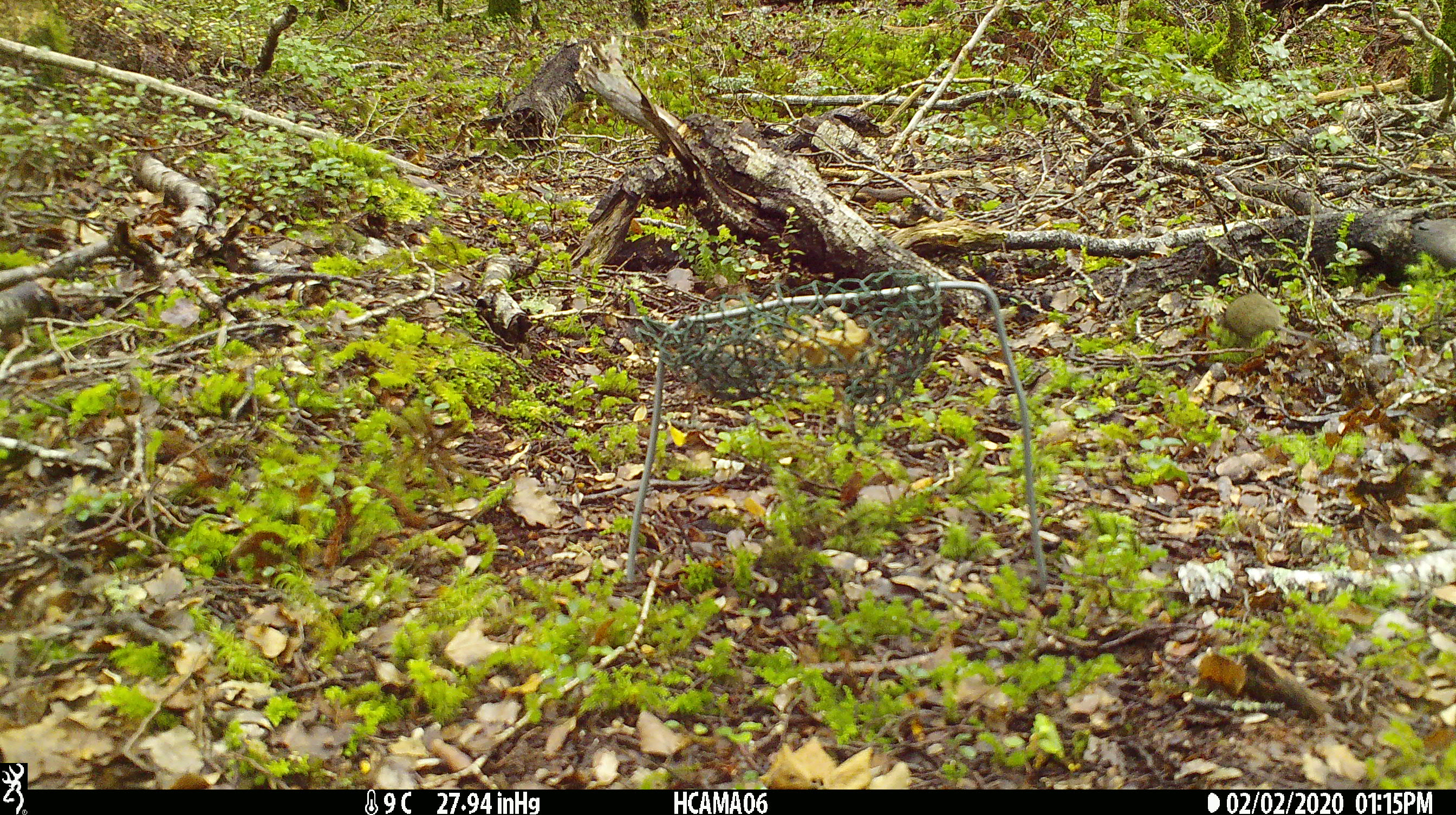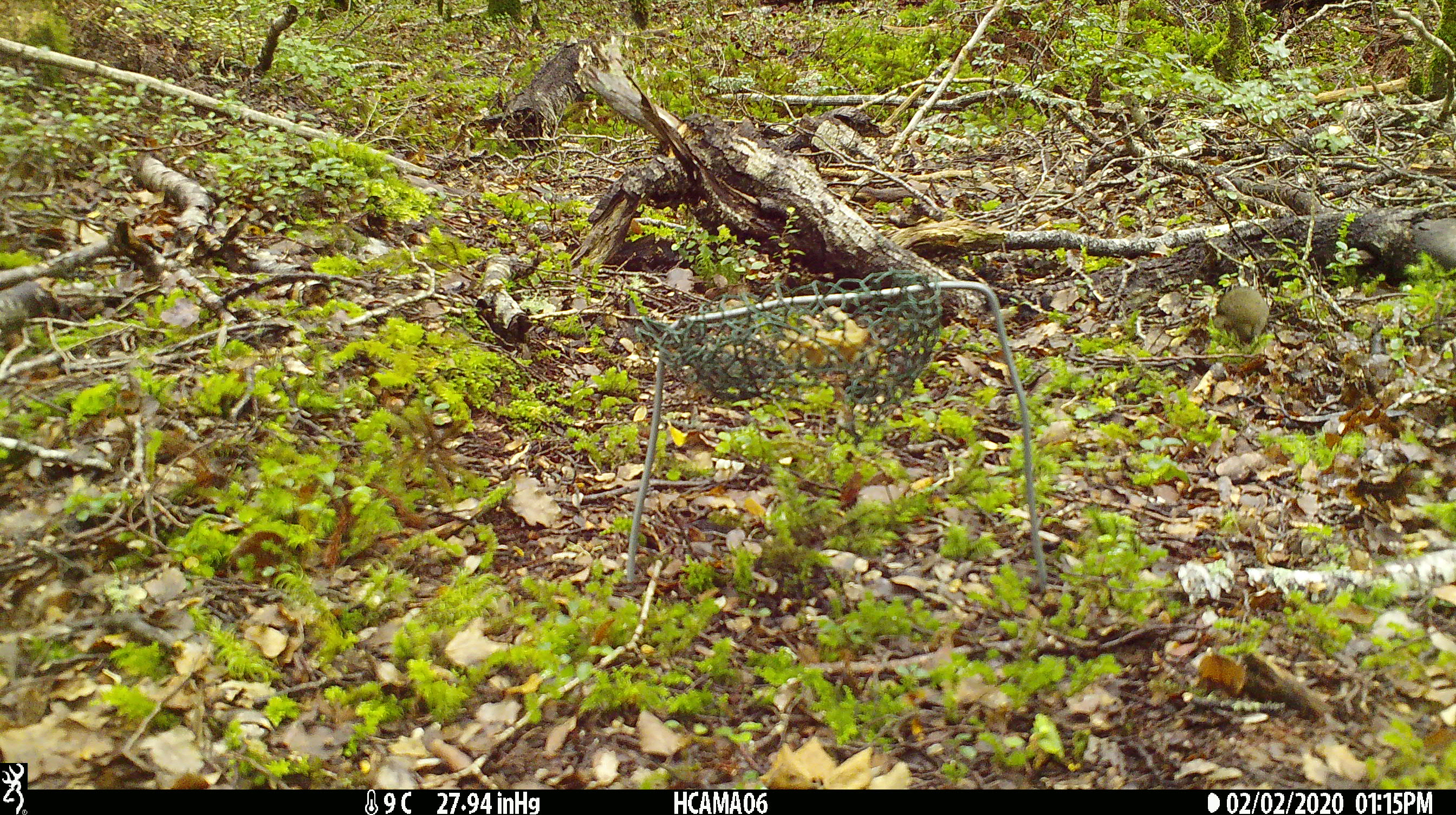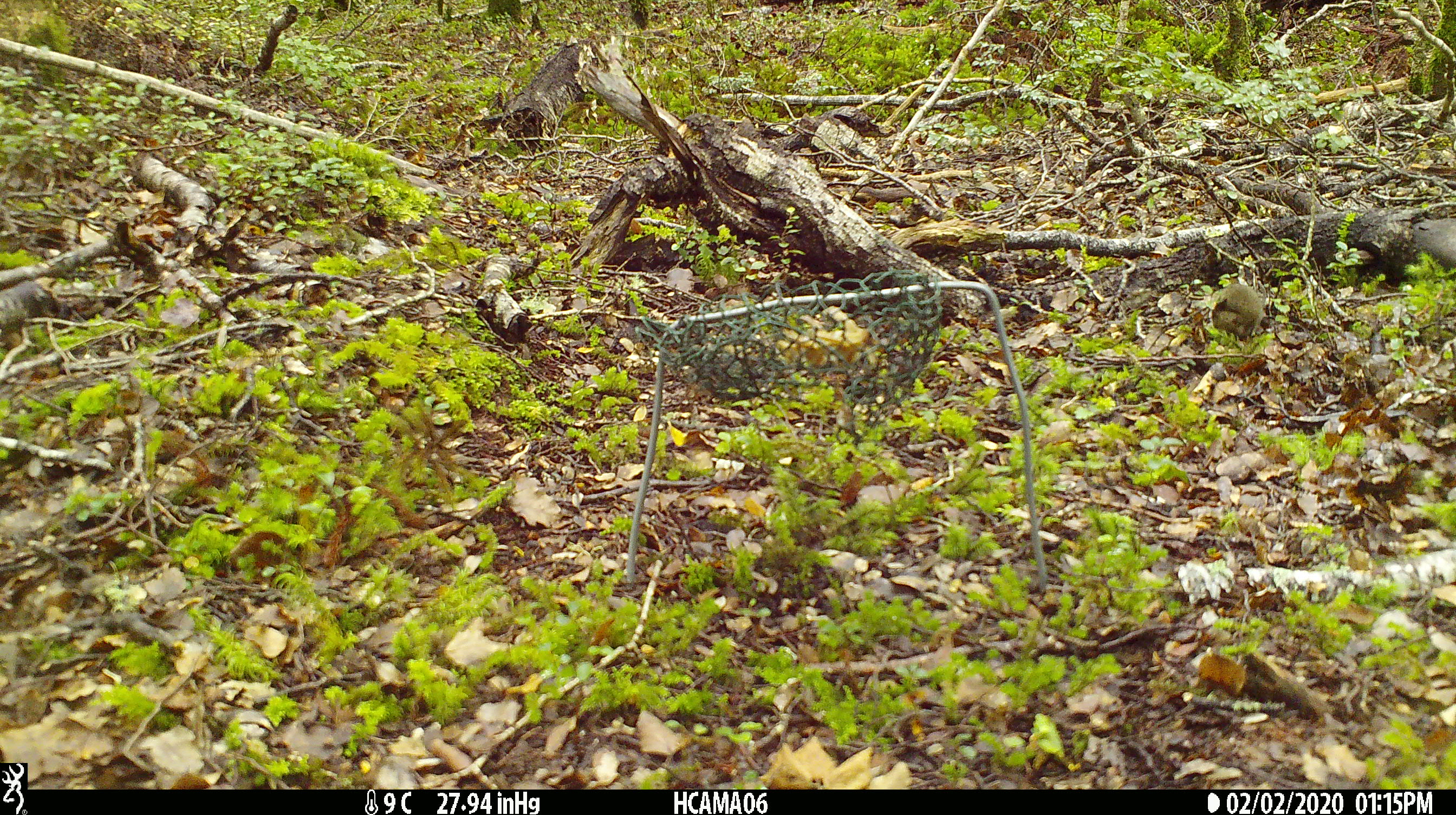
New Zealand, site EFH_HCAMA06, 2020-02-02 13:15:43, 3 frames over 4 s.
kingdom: Animalia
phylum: Chordata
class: Mammalia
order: Rodentia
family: Muridae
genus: Mus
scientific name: Mus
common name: mouse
Mouse (Mus).